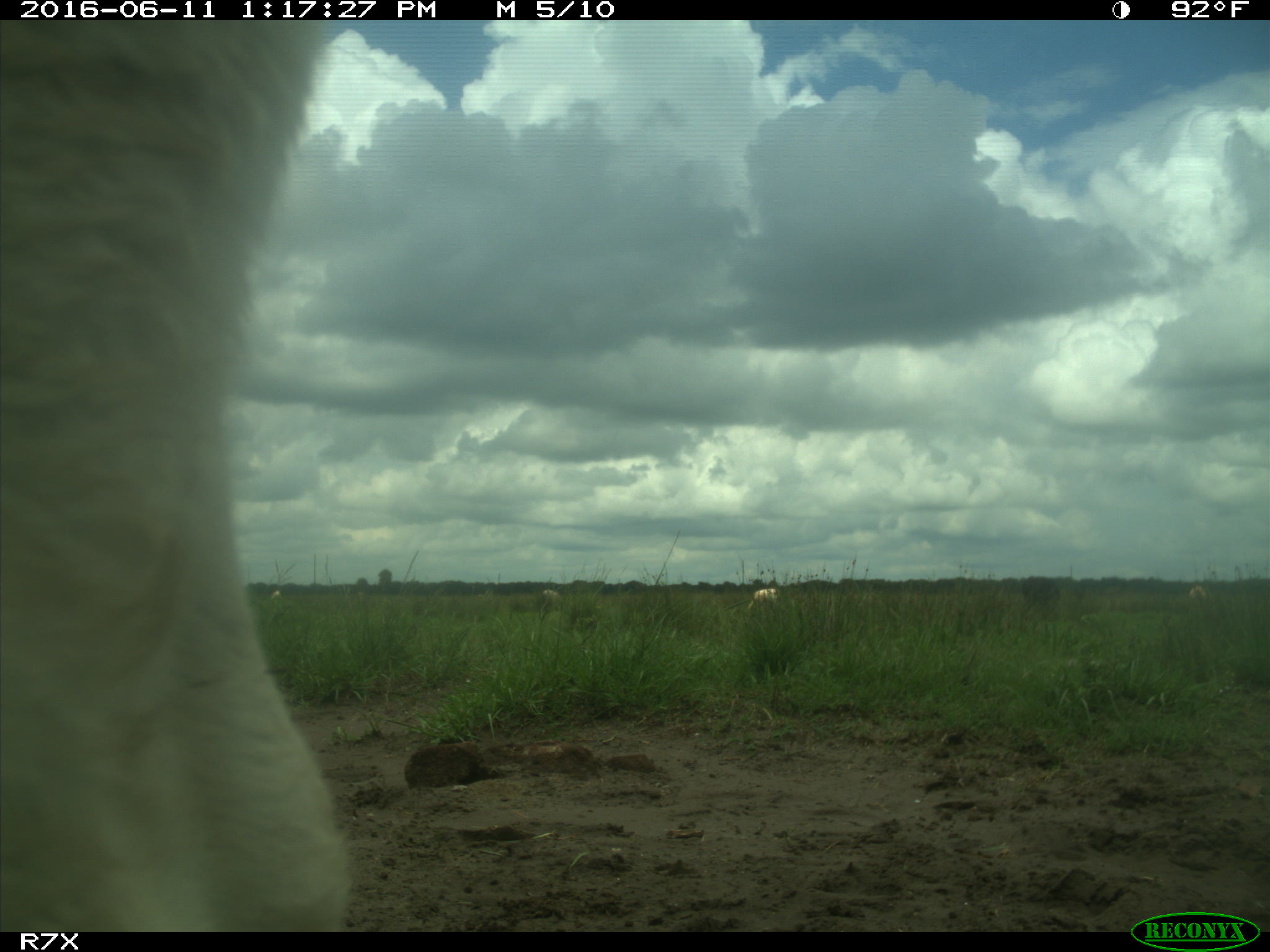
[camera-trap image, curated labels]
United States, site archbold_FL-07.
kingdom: Animalia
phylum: Chordata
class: Mammalia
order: Artiodactyla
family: Bovidae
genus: Bos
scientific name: Bos taurus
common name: domestic cow